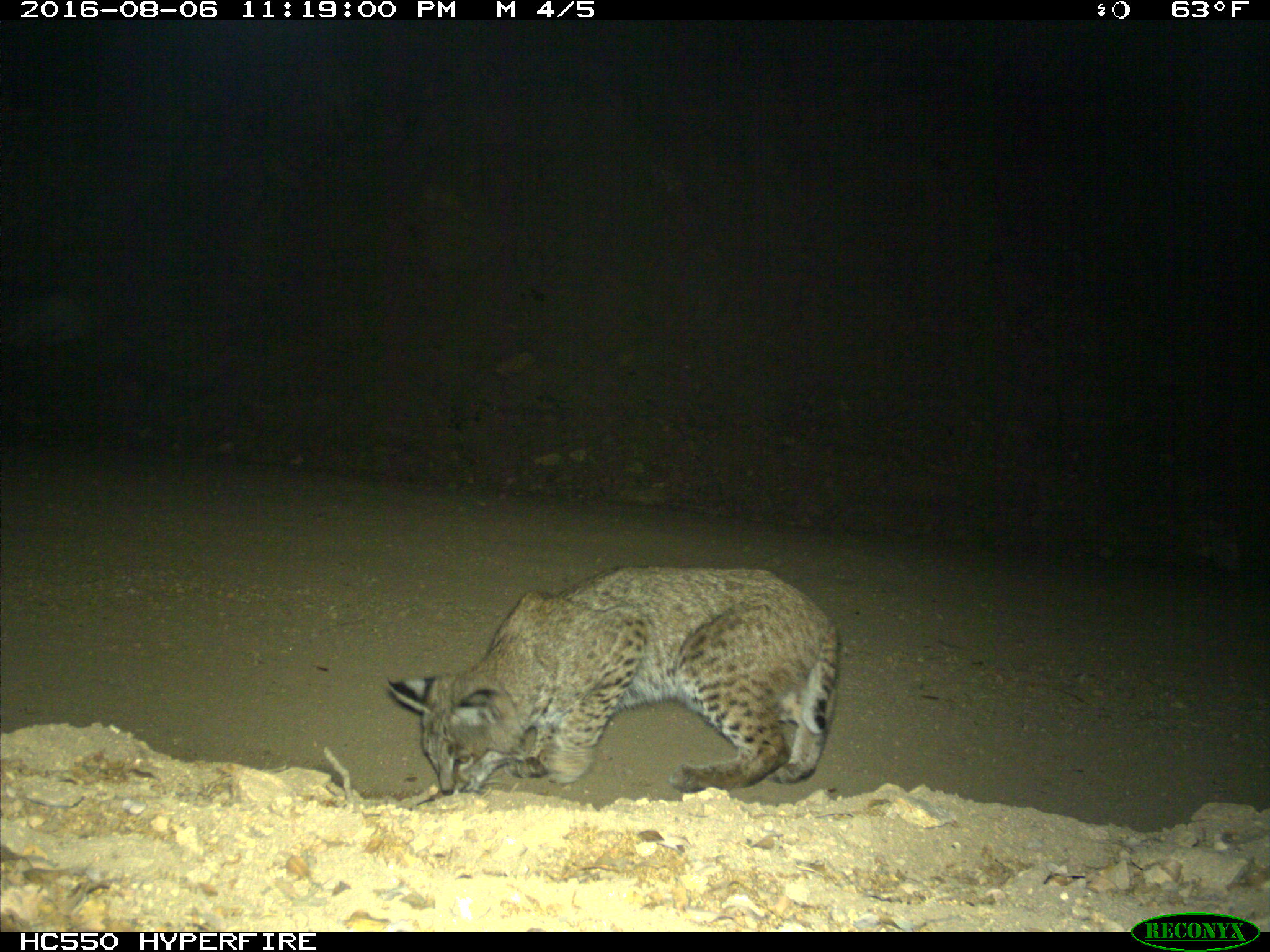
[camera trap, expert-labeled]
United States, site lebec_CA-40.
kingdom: Animalia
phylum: Chordata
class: Mammalia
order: Carnivora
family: Felidae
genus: Lynx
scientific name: Lynx rufus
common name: bobcat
Lynx rufus (bobcat).